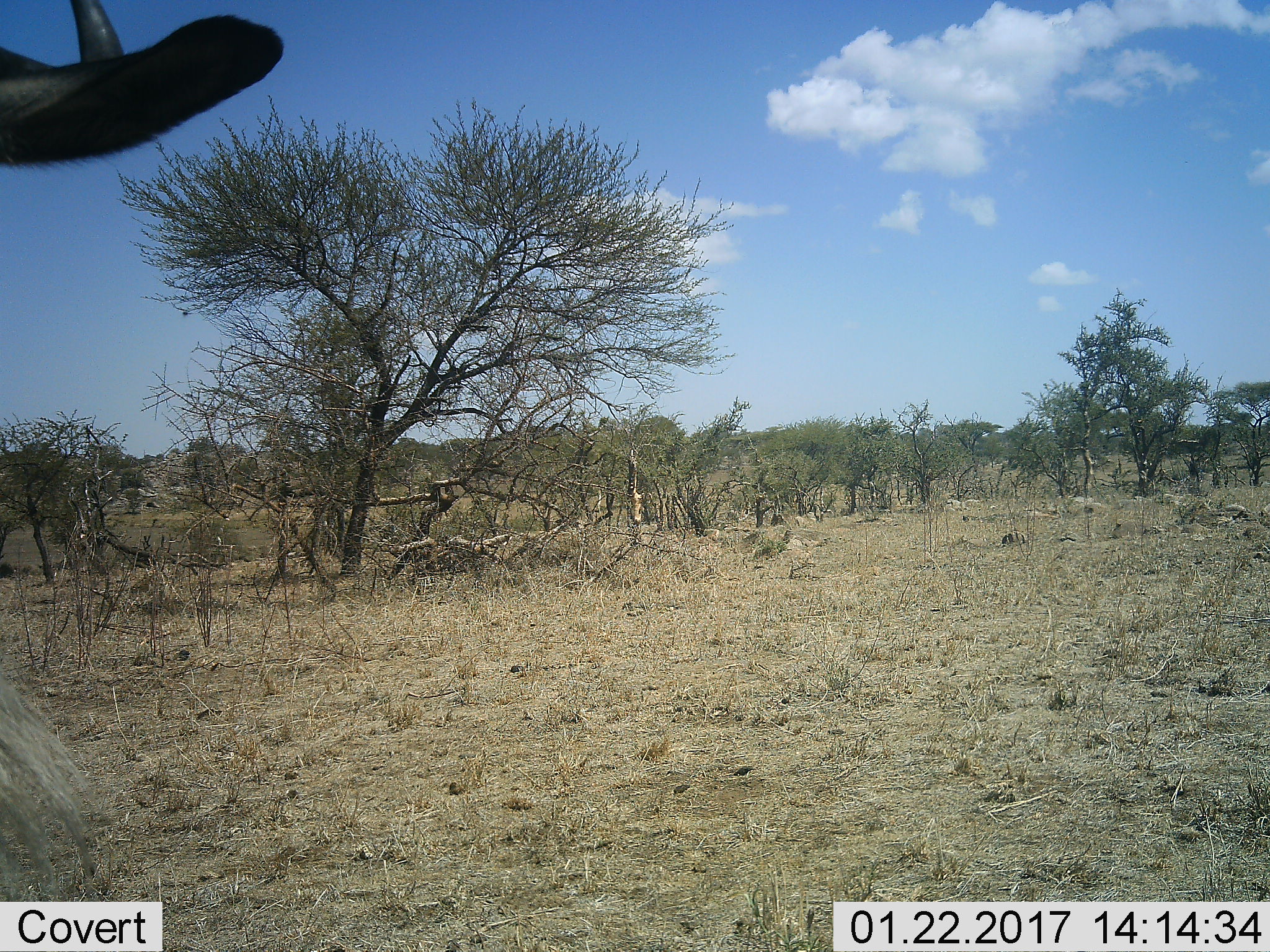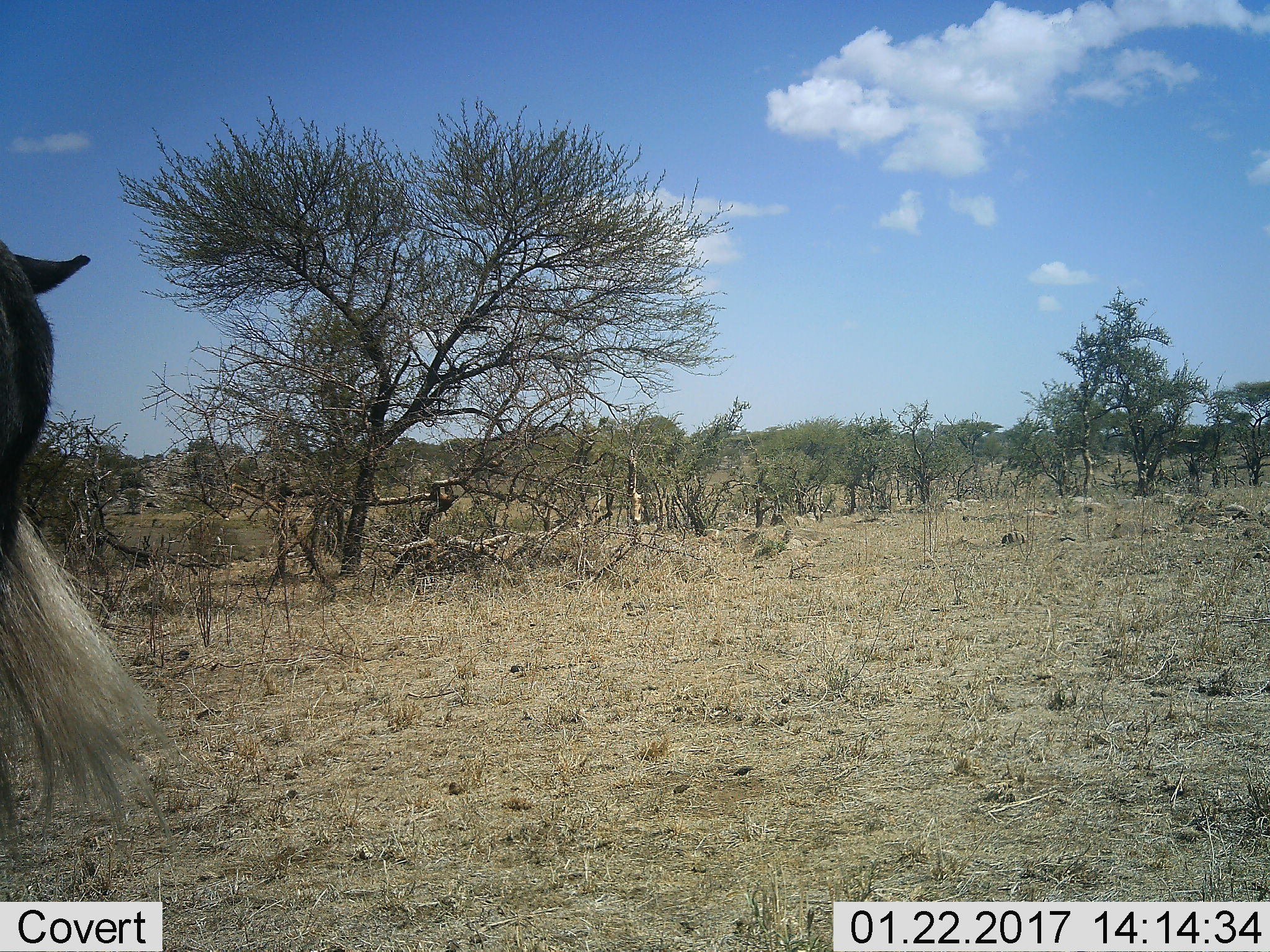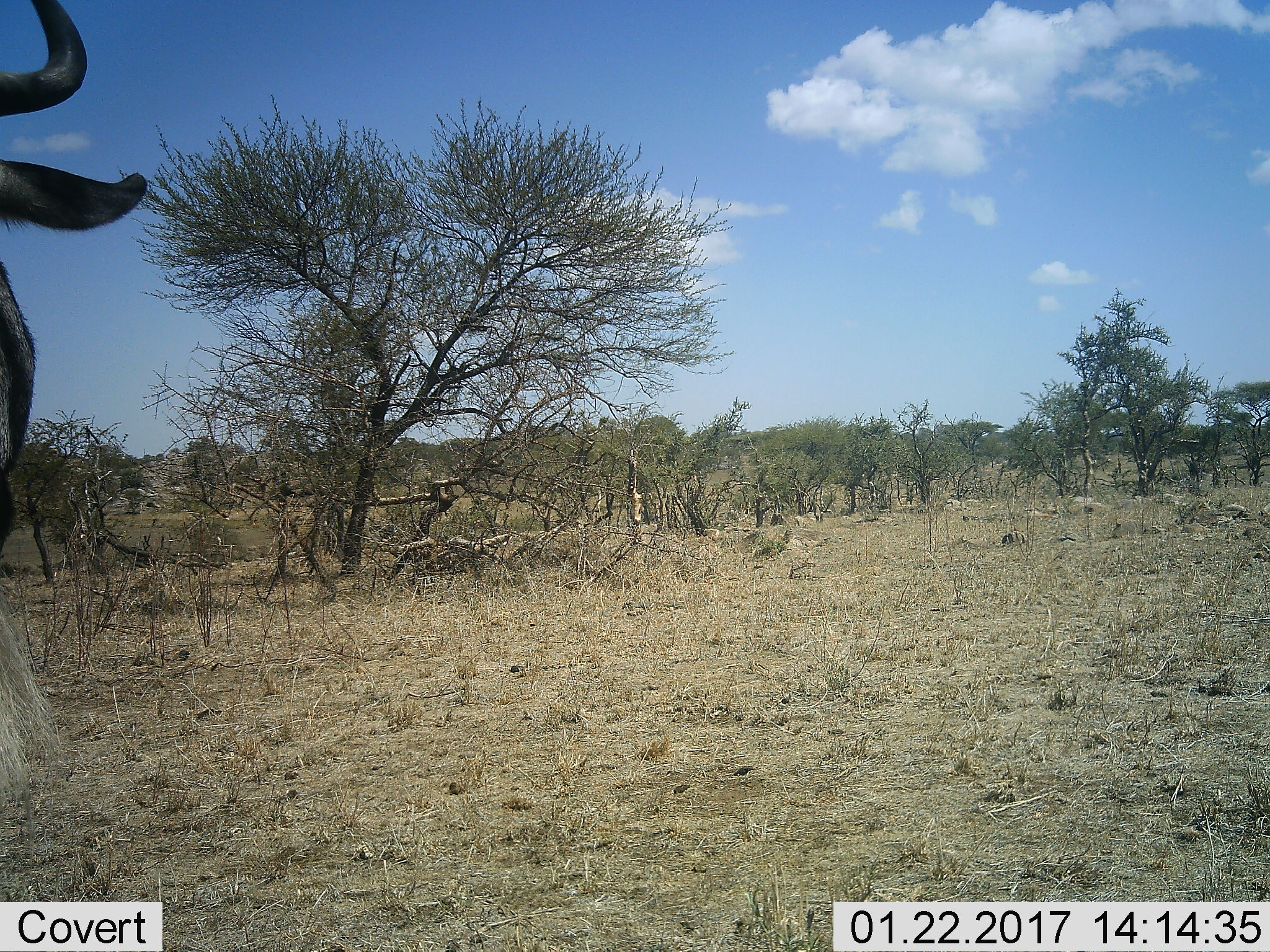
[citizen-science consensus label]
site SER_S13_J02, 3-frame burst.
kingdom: Animalia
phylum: Chordata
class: Mammalia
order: Artiodactyla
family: Bovidae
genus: Connochaetes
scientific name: Connochaetes taurinus taurinus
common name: blue wildebeest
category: wildebeestblue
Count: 1.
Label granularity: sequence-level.